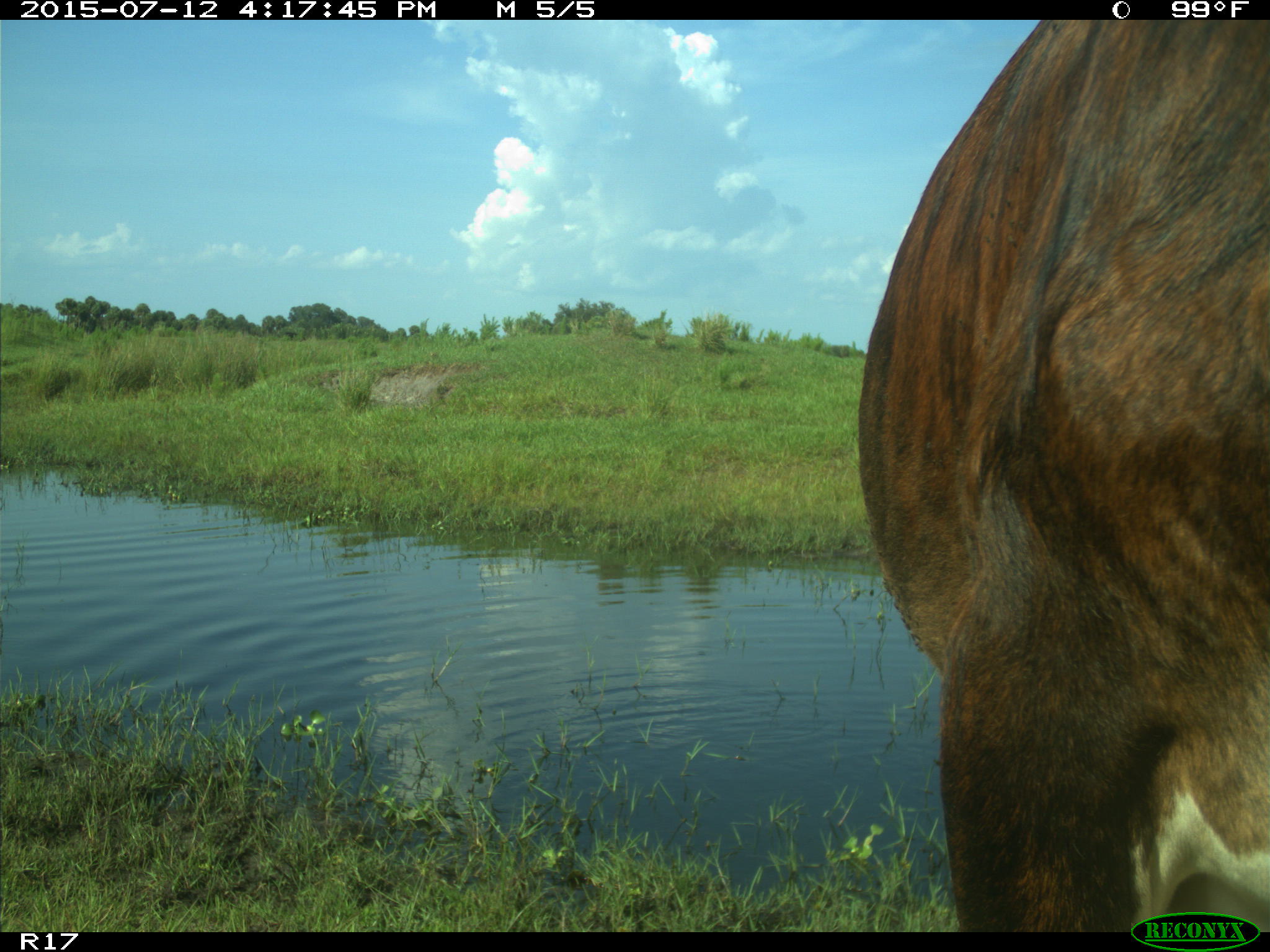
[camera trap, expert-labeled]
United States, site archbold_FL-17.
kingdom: Animalia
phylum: Chordata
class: Mammalia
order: Artiodactyla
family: Bovidae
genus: Bos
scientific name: Bos taurus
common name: domestic cow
Bos taurus (domestic cow).